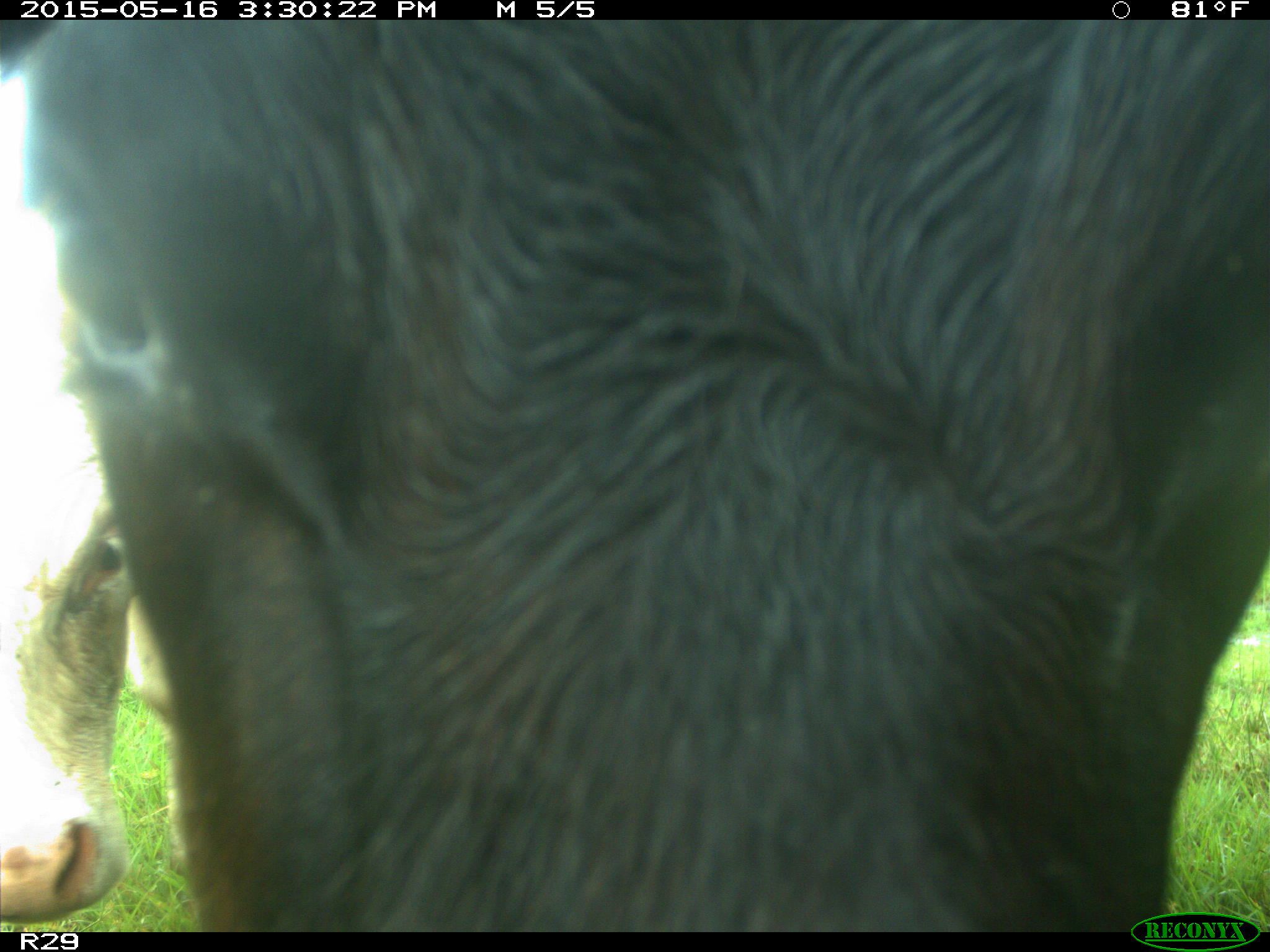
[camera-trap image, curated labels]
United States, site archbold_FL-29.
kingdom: Animalia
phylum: Chordata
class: Mammalia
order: Artiodactyla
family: Bovidae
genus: Bos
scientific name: Bos taurus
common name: domestic cow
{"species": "Bos taurus (domestic cow)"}